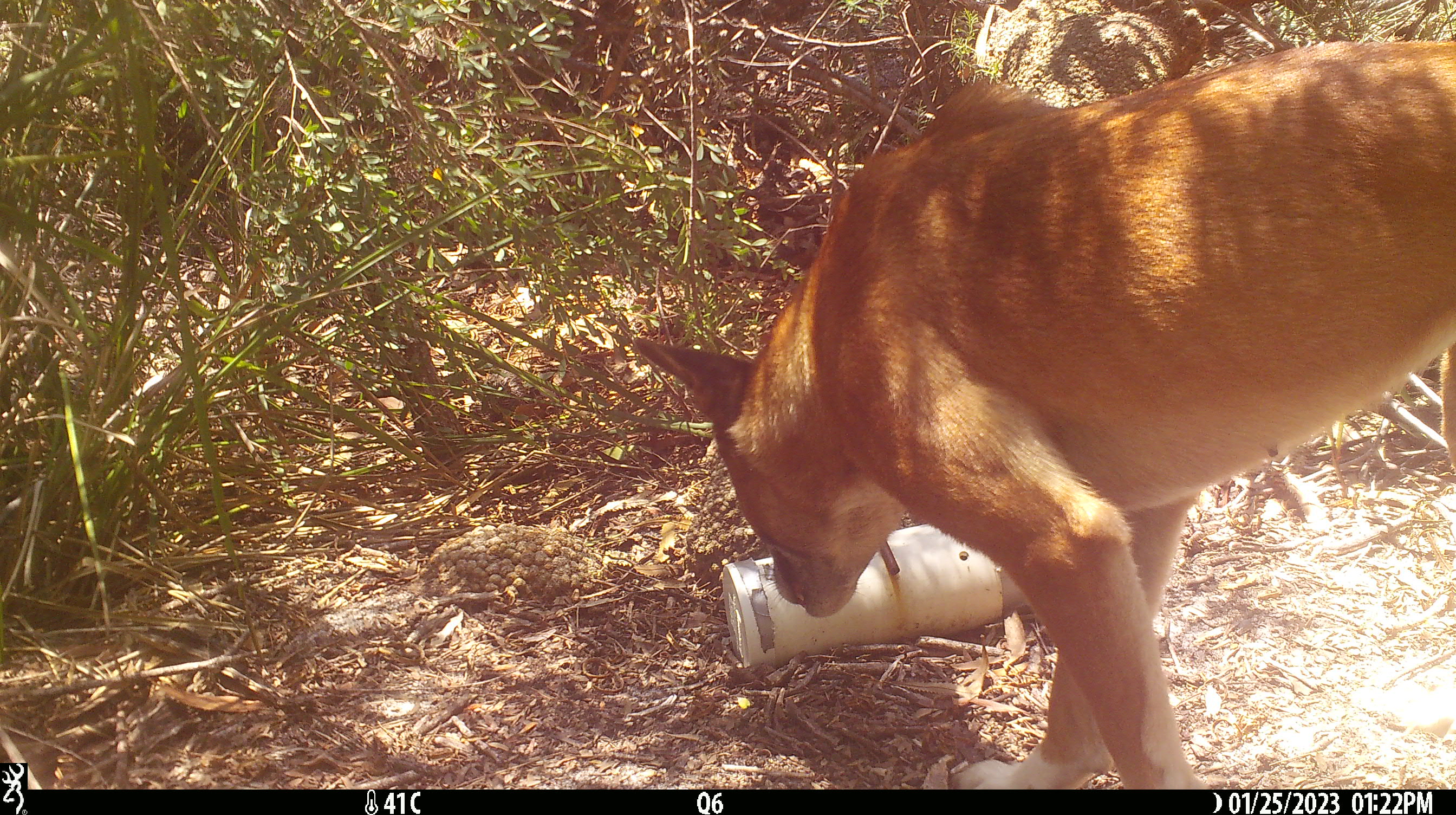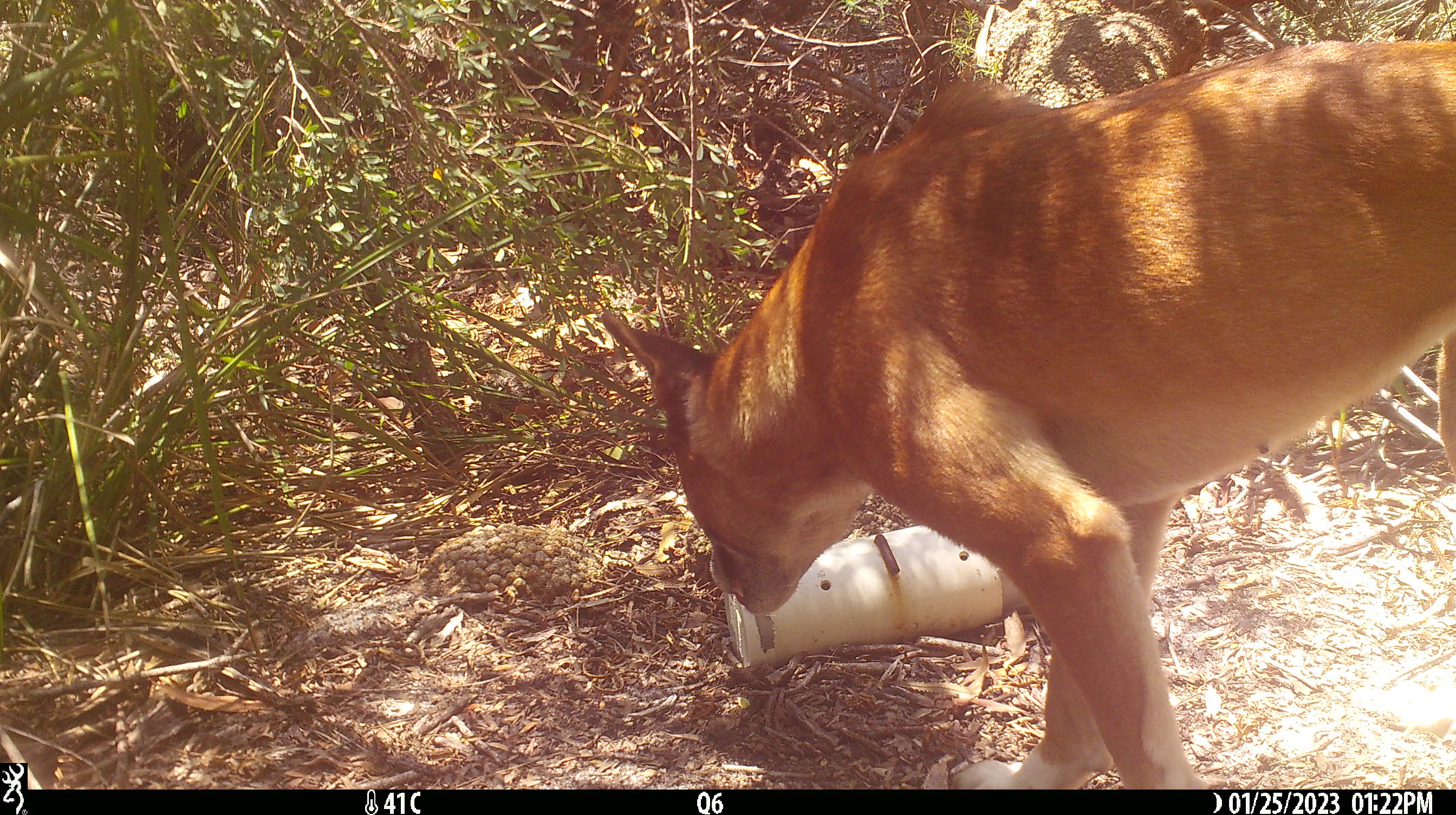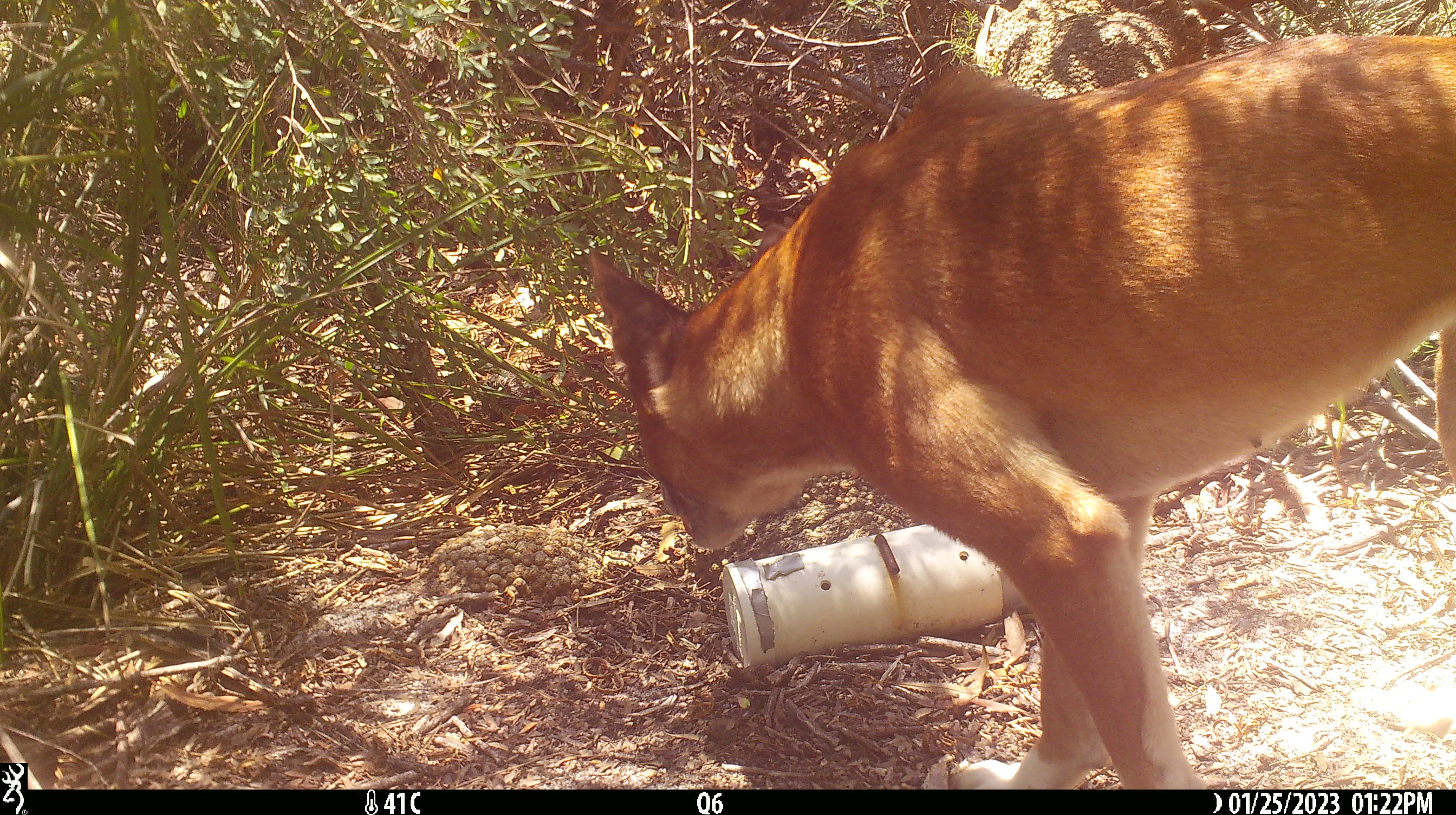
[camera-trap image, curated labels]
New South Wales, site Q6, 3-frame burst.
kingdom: Animalia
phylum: Chordata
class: Mammalia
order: Carnivora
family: Canidae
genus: Canis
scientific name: Canis familiaris dingo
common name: dingo